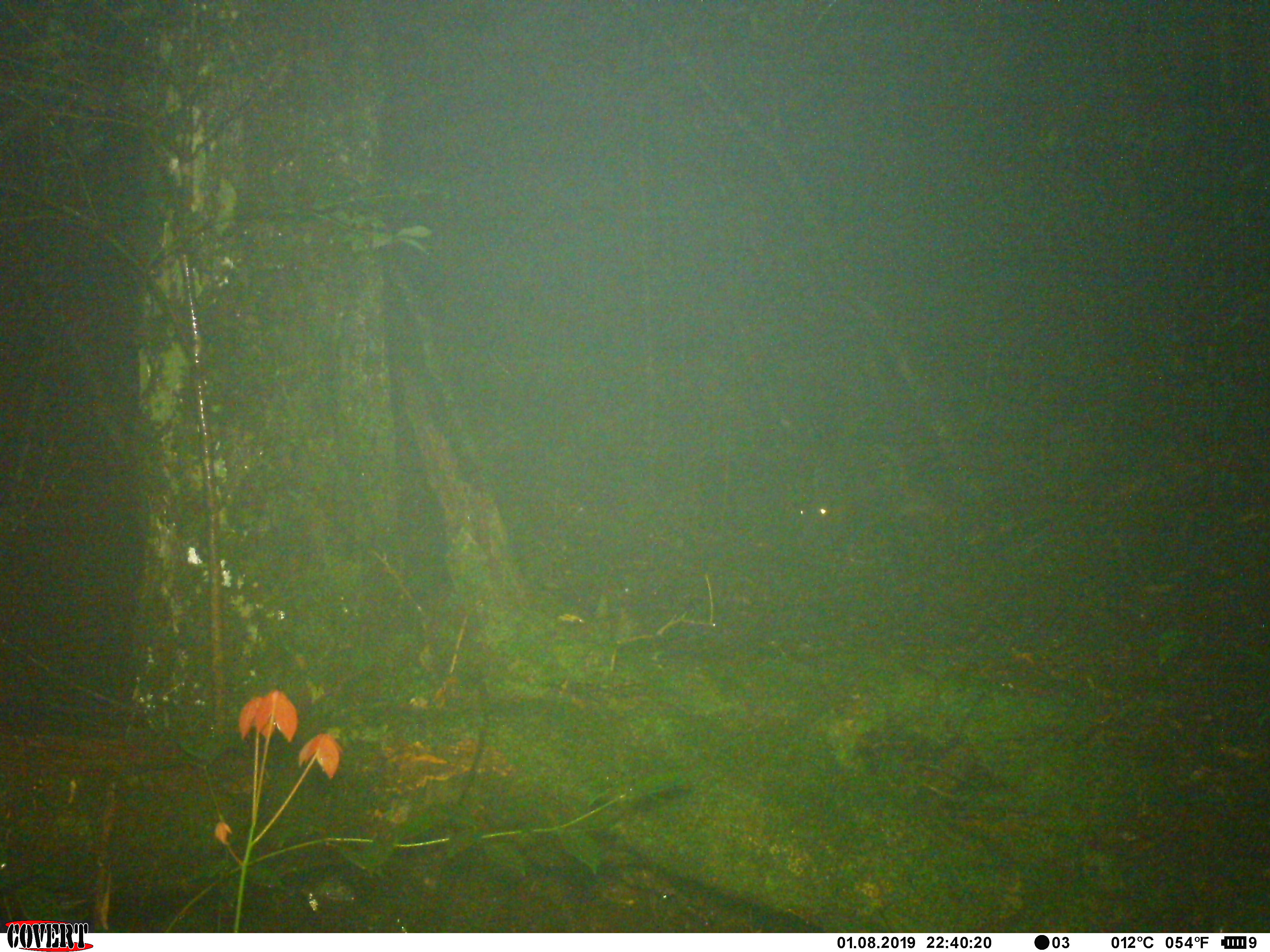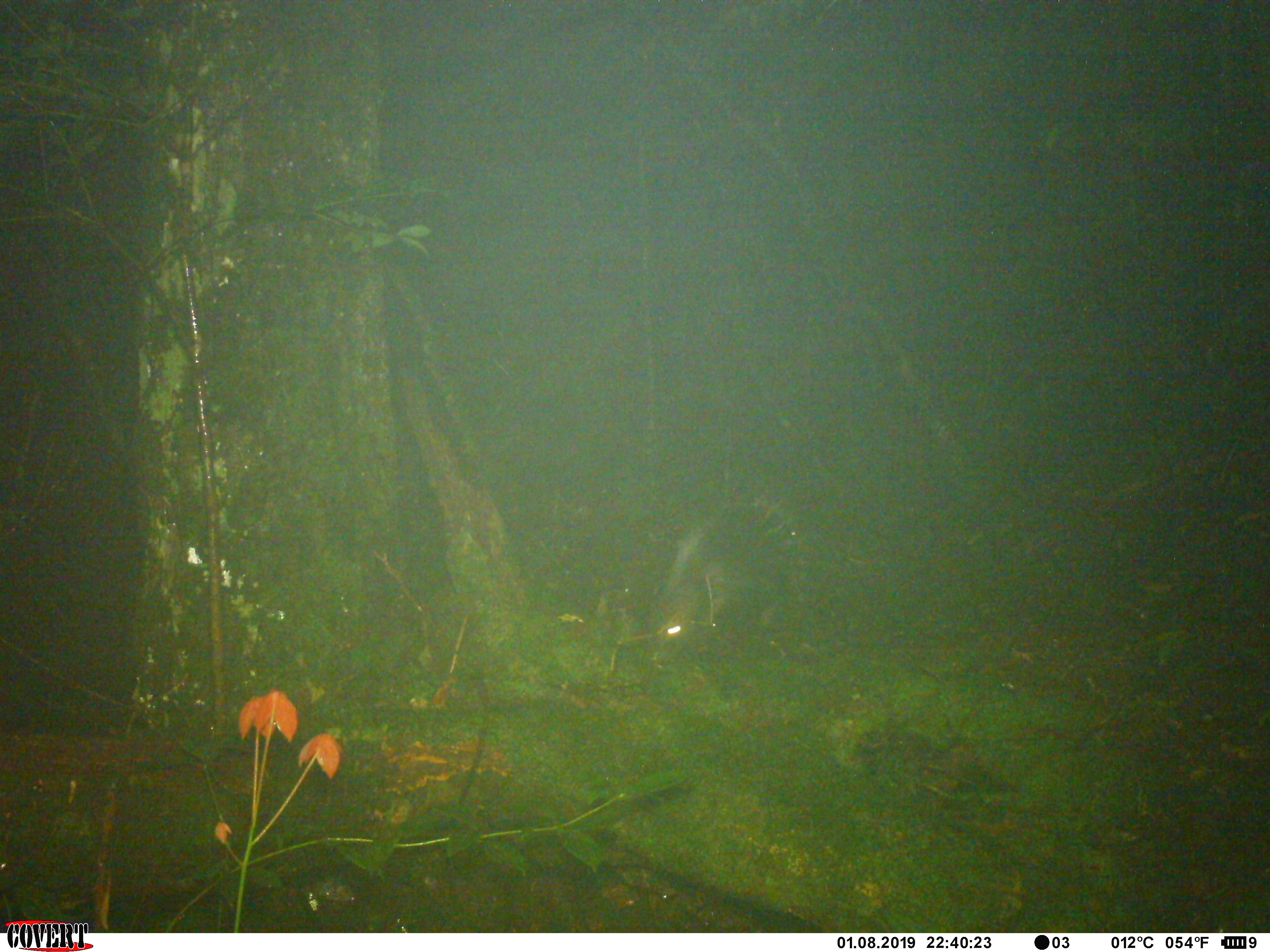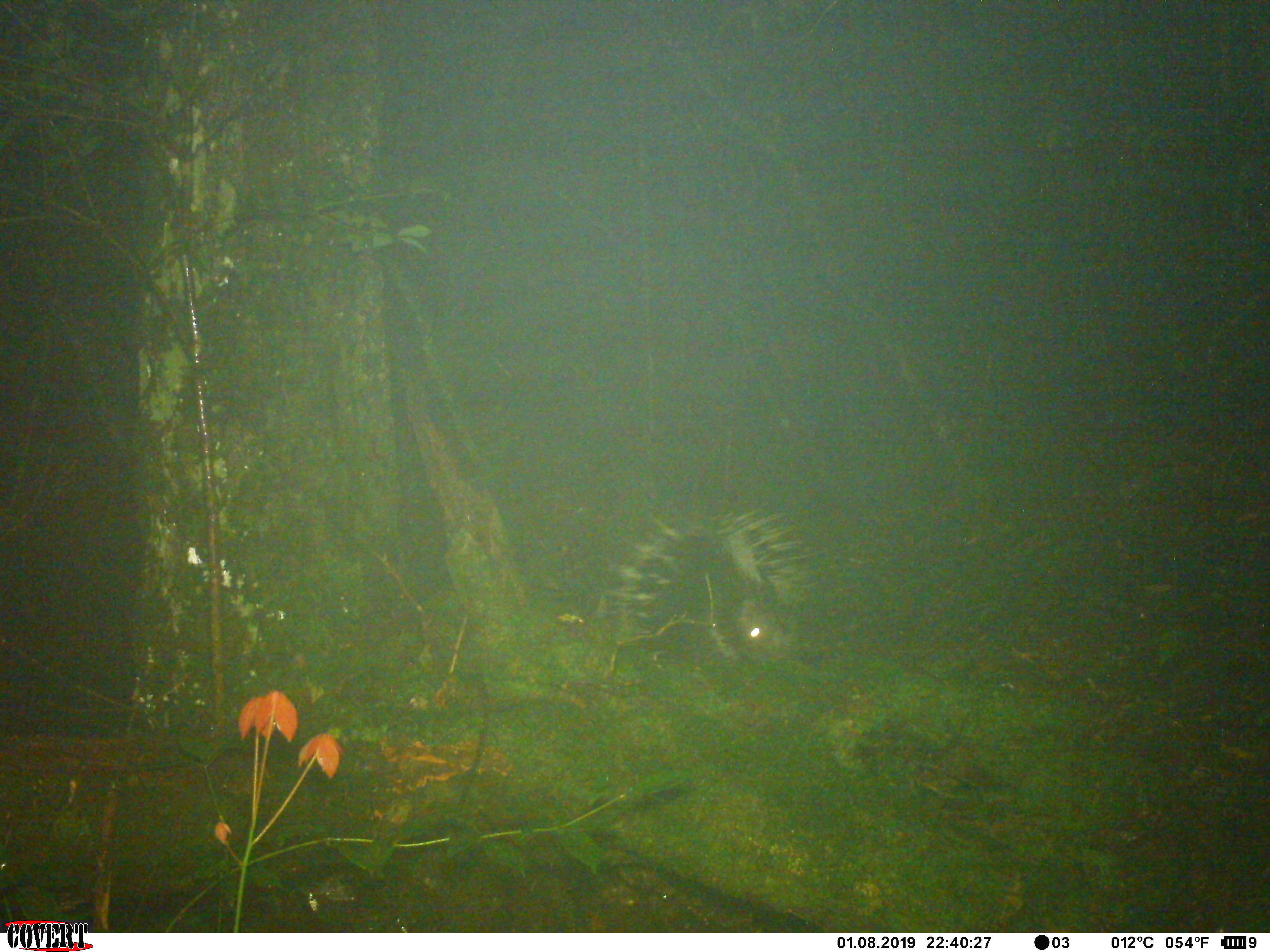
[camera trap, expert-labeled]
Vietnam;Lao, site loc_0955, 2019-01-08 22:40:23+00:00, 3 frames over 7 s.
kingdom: Animalia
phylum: Chordata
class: Mammalia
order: Rodentia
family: Hystricidae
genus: Hystrix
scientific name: Hystrix brachyura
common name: malayan porcupine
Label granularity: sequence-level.